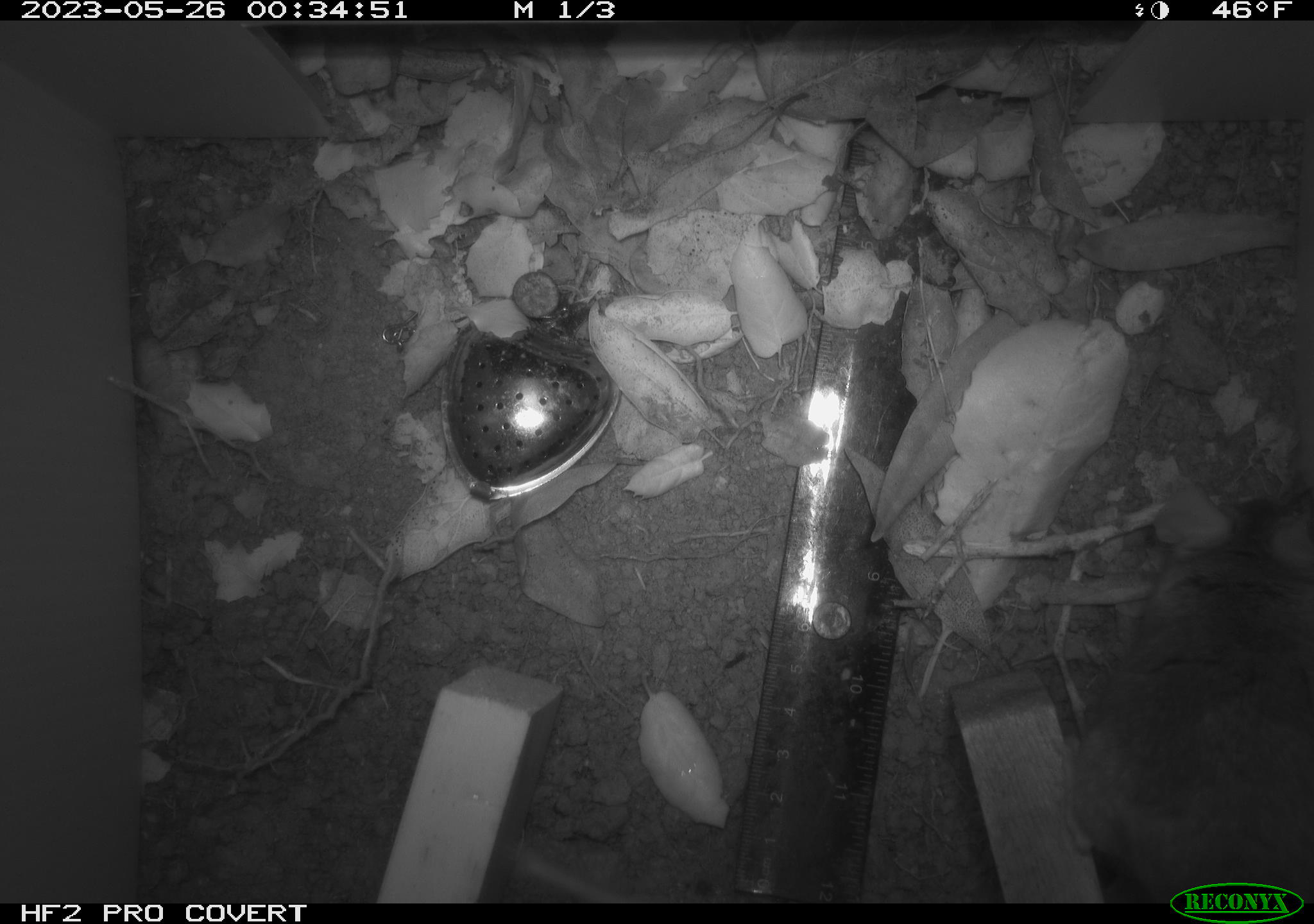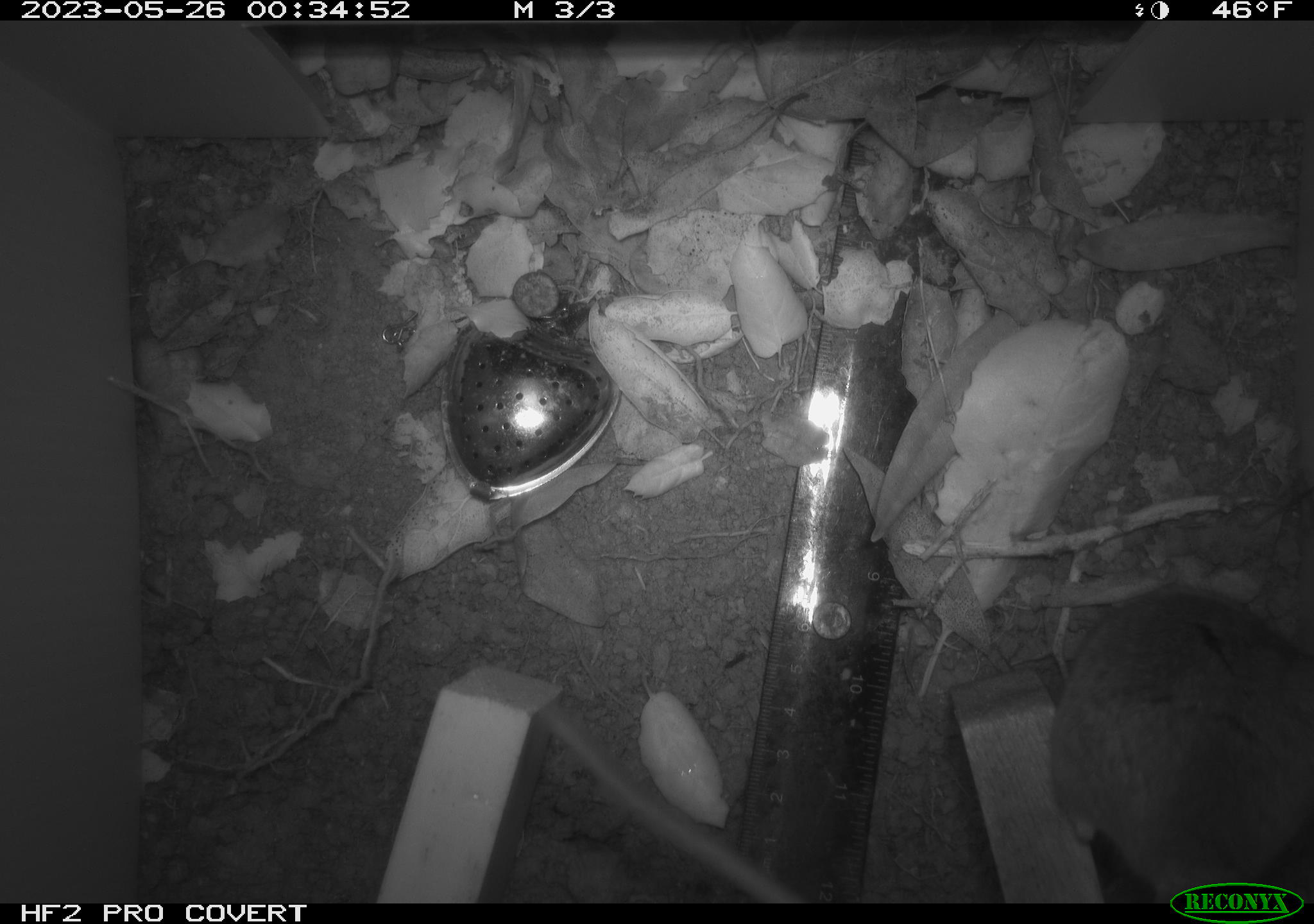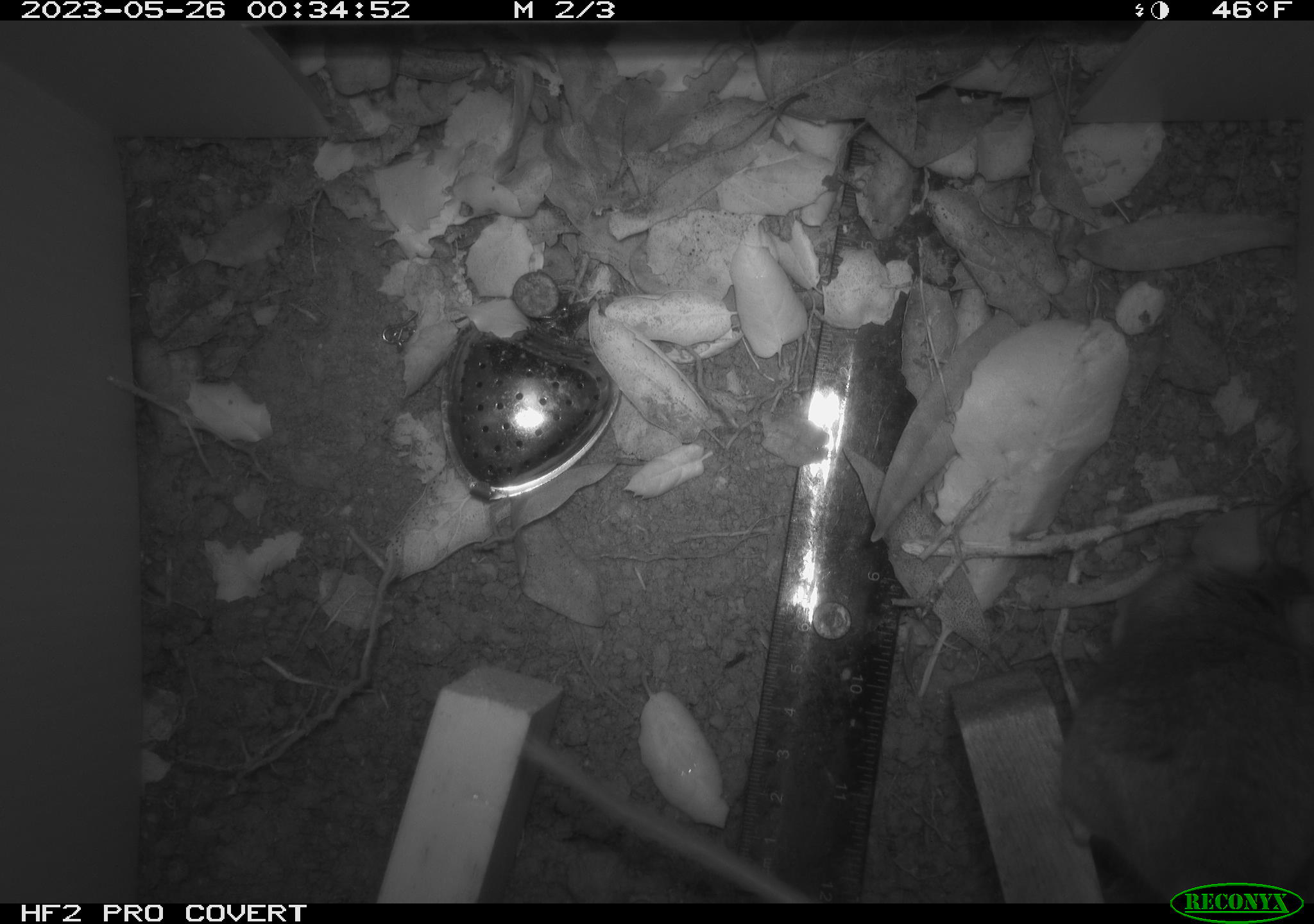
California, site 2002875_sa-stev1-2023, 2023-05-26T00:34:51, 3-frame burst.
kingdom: Animalia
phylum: Chordata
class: Mammalia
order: Rodentia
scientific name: Rodentia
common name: mouse species